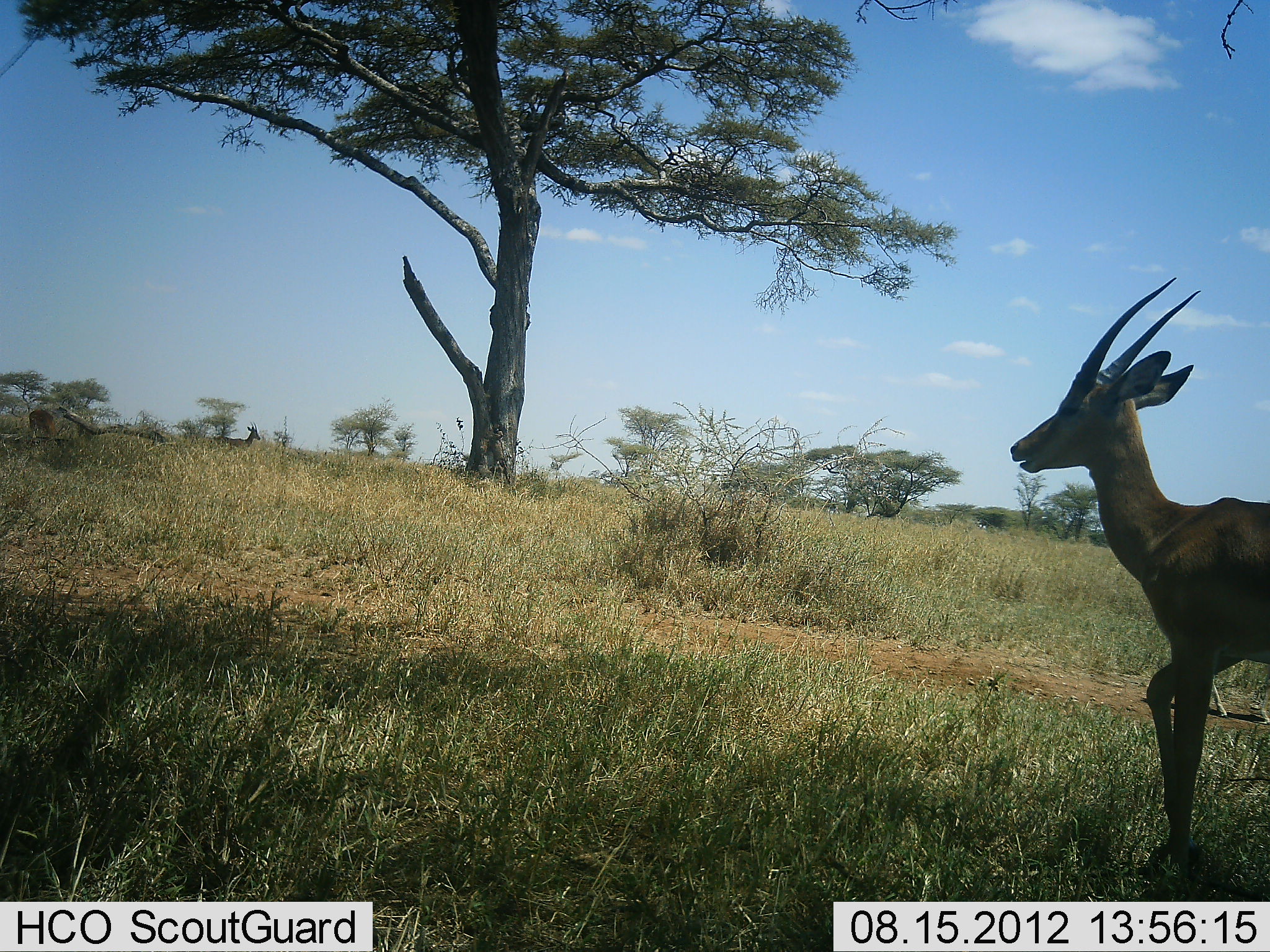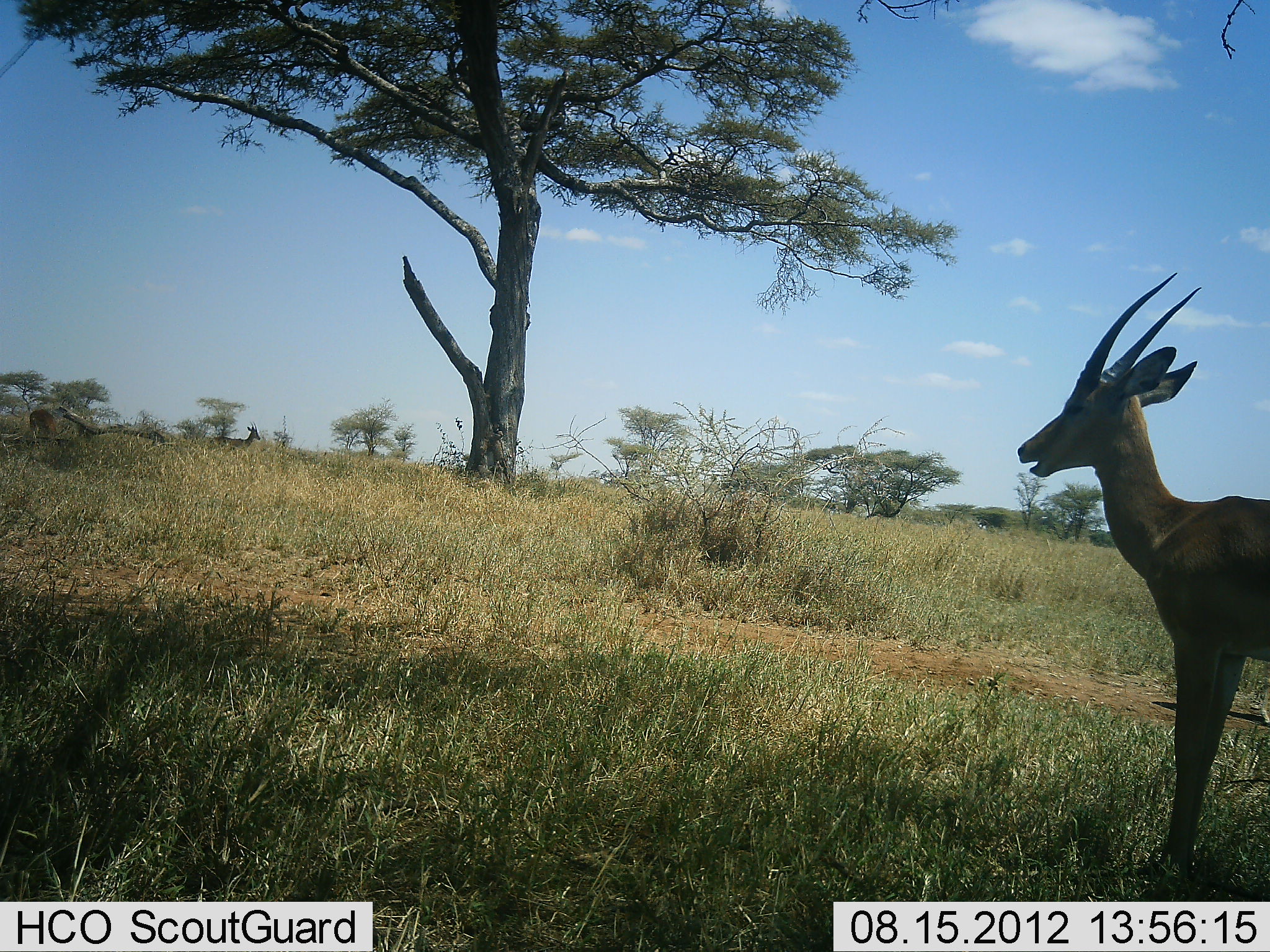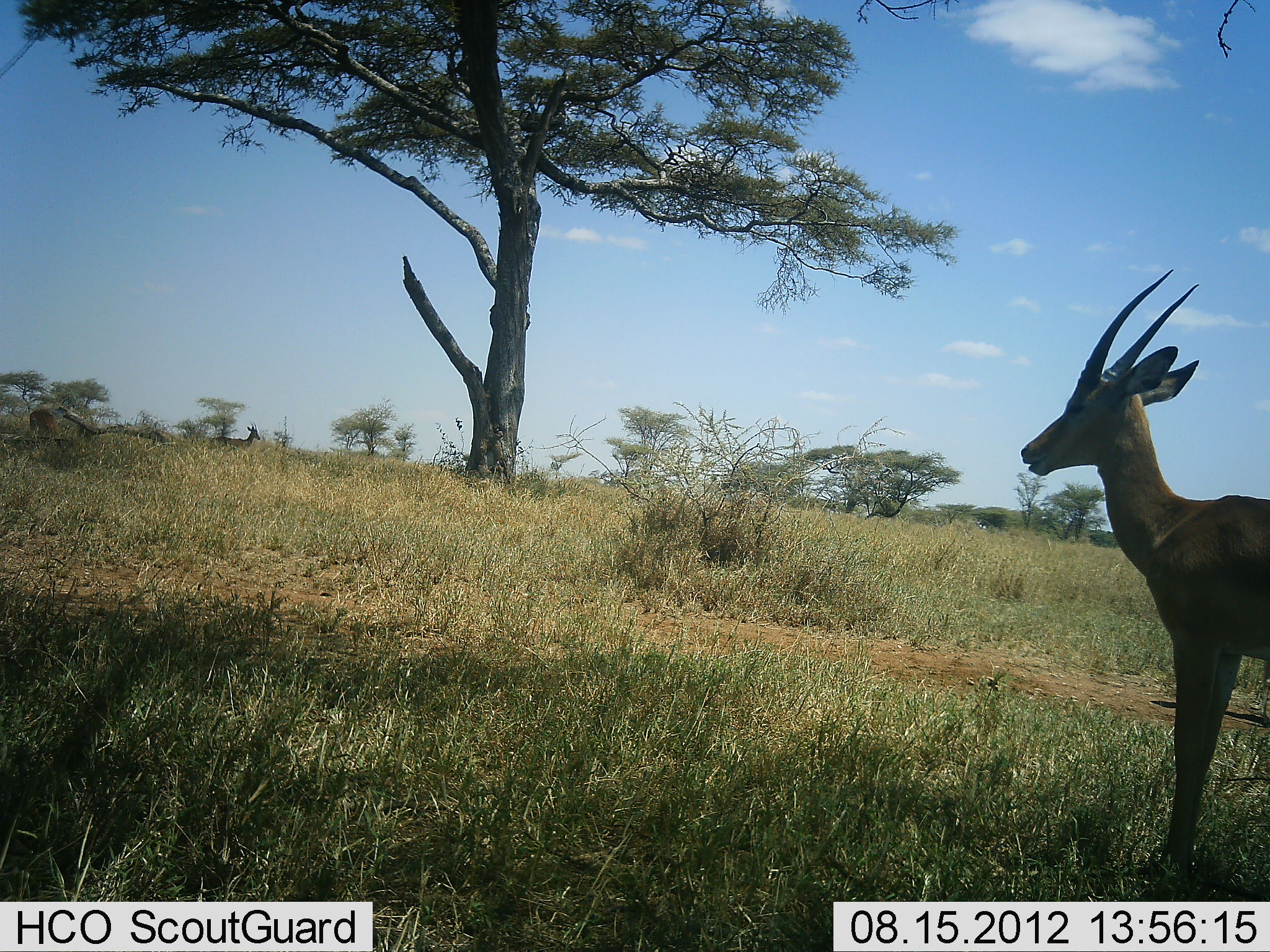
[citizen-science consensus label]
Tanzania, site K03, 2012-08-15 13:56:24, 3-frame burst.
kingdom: Animalia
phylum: Chordata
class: Mammalia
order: Artiodactyla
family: Bovidae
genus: Nanger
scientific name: Nanger granti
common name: grant's gazelle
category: gazellegrants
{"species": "gazellegrants (grant's gazelle) (Nanger granti)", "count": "1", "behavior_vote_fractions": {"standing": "100%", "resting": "10%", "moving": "0%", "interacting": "0%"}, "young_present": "0%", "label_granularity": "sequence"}